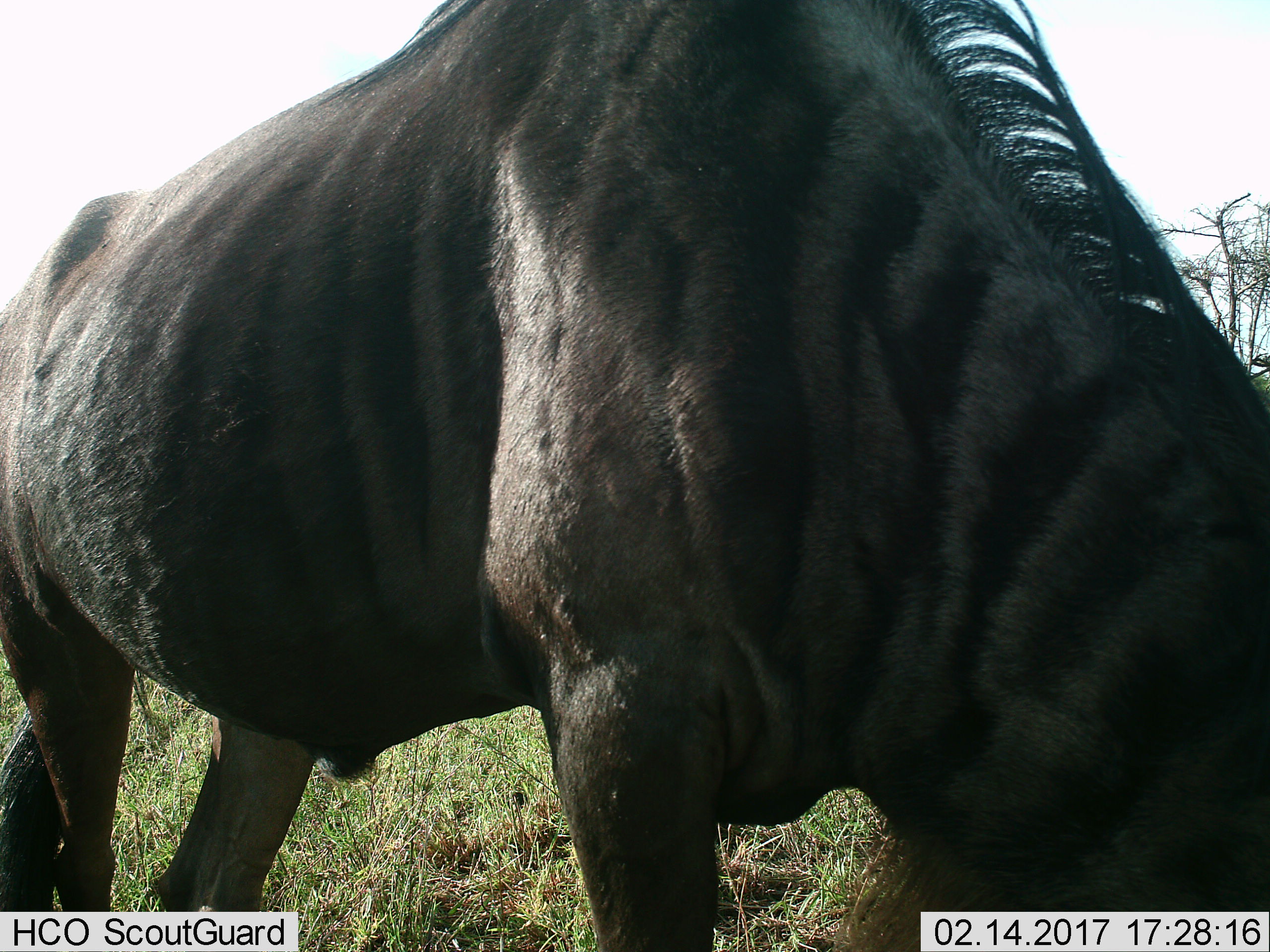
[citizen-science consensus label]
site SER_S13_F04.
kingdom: Animalia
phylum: Chordata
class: Mammalia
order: Artiodactyla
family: Bovidae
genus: Connochaetes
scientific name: Connochaetes taurinus taurinus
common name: blue wildebeest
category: wildebeestblue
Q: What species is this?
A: Wildebeestblue (blue wildebeest) (Connochaetes taurinus taurinus).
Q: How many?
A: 1.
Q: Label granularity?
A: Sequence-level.